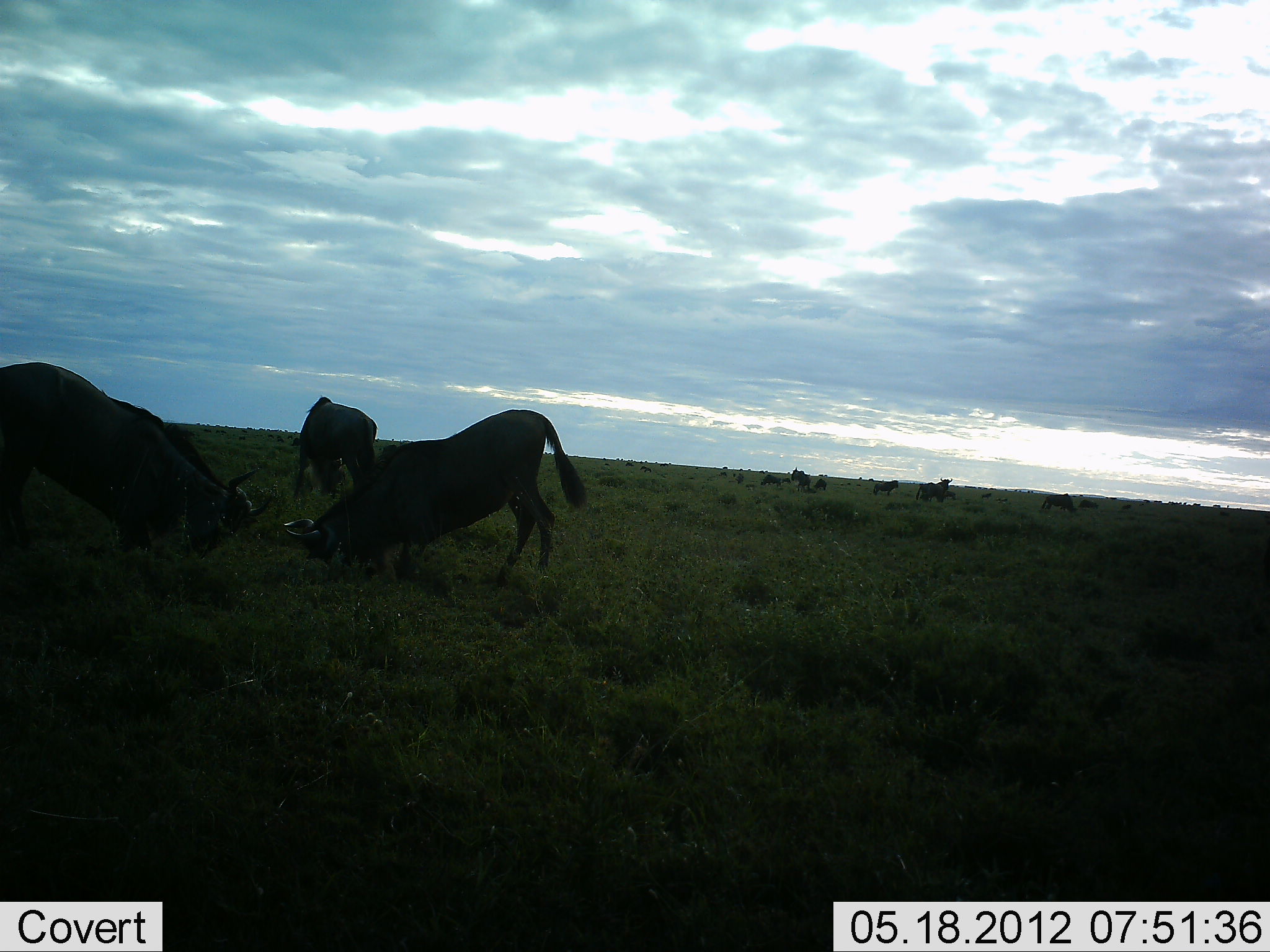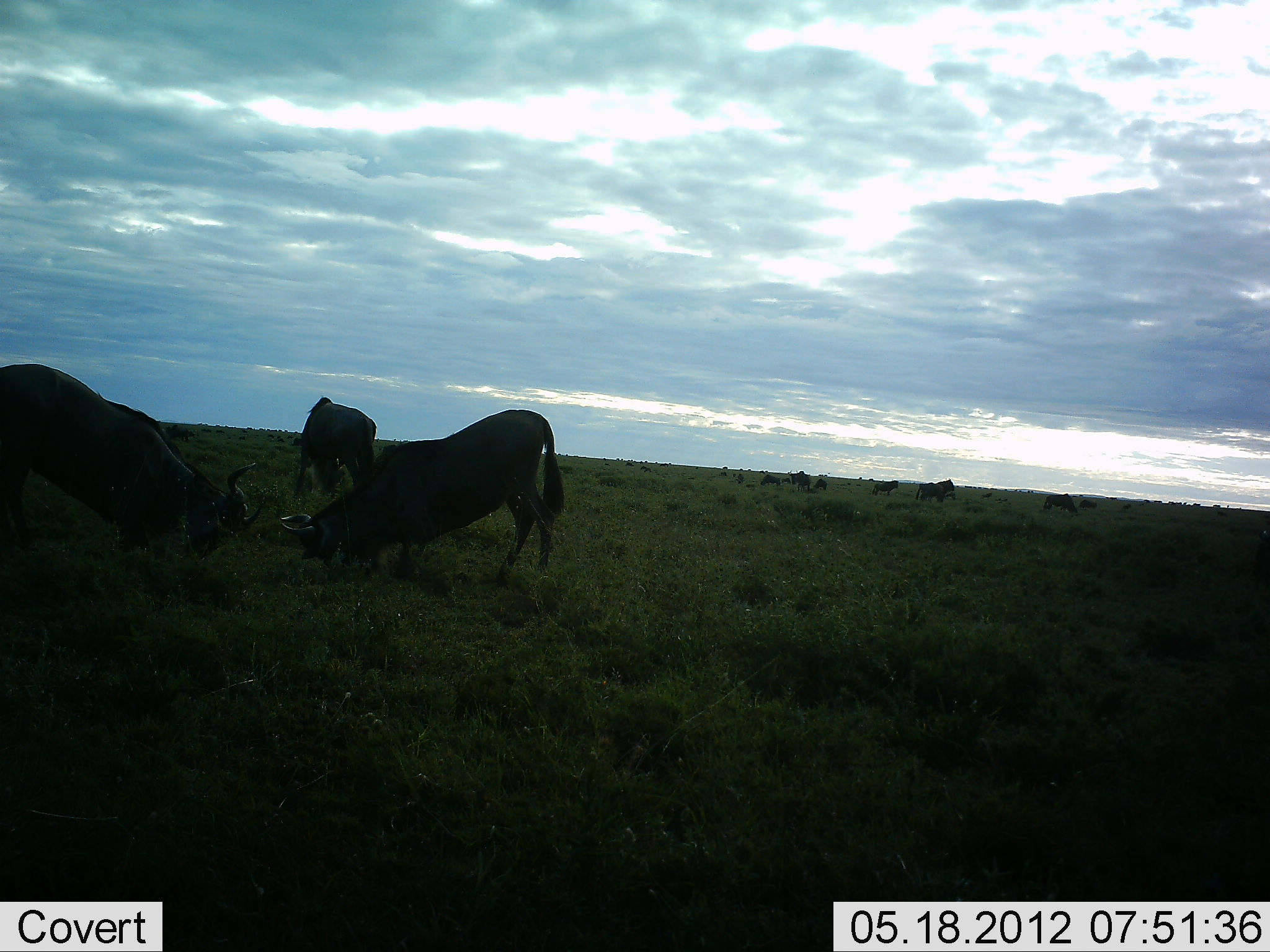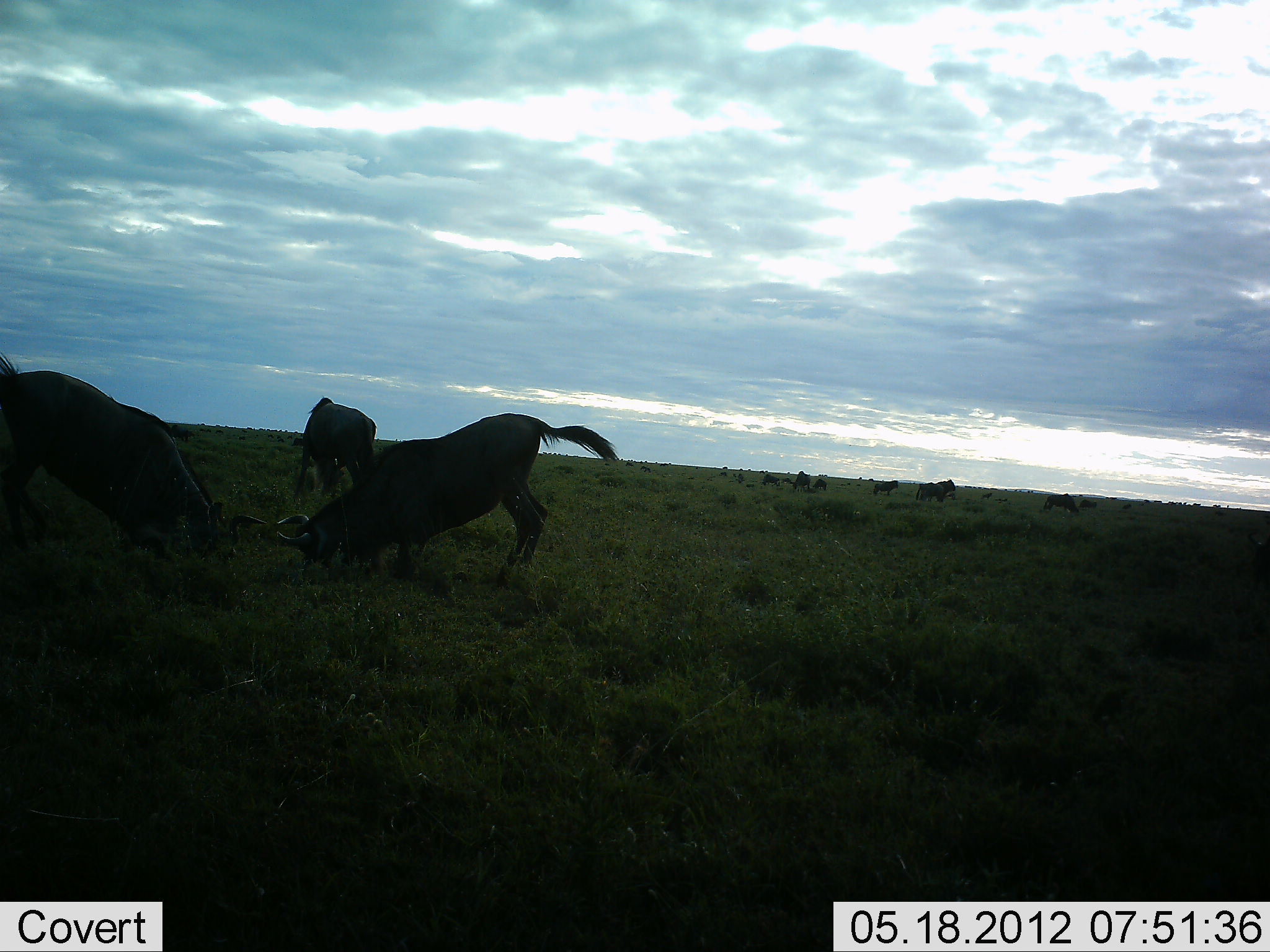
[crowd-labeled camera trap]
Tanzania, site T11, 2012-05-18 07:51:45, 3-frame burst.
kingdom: Animalia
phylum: Chordata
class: Mammalia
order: Artiodactyla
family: Bovidae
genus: Connochaetes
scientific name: Connochaetes taurinus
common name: blue wildebeest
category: wildebeest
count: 11-50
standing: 73%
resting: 9%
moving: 27%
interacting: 100%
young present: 0%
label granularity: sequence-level